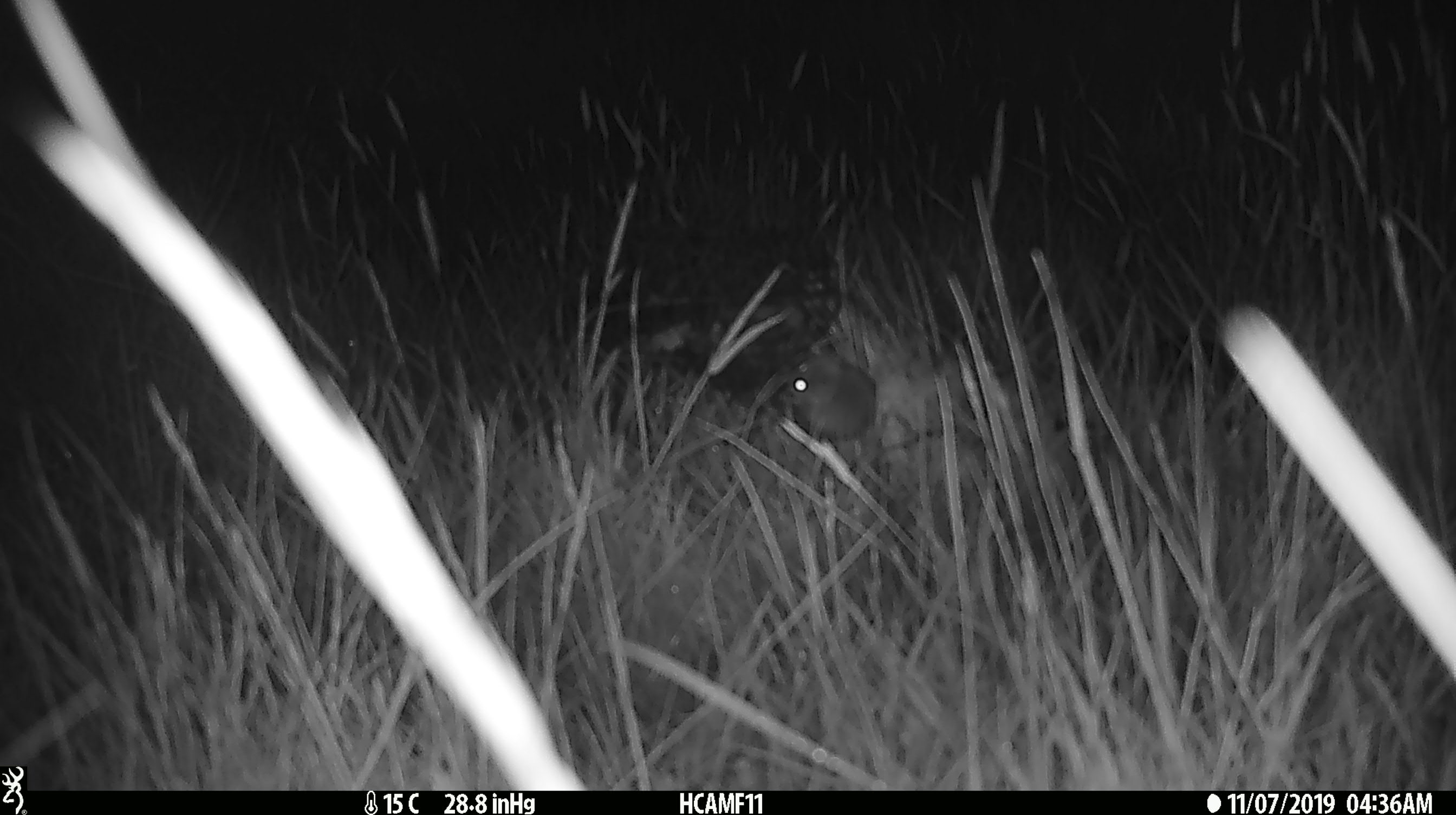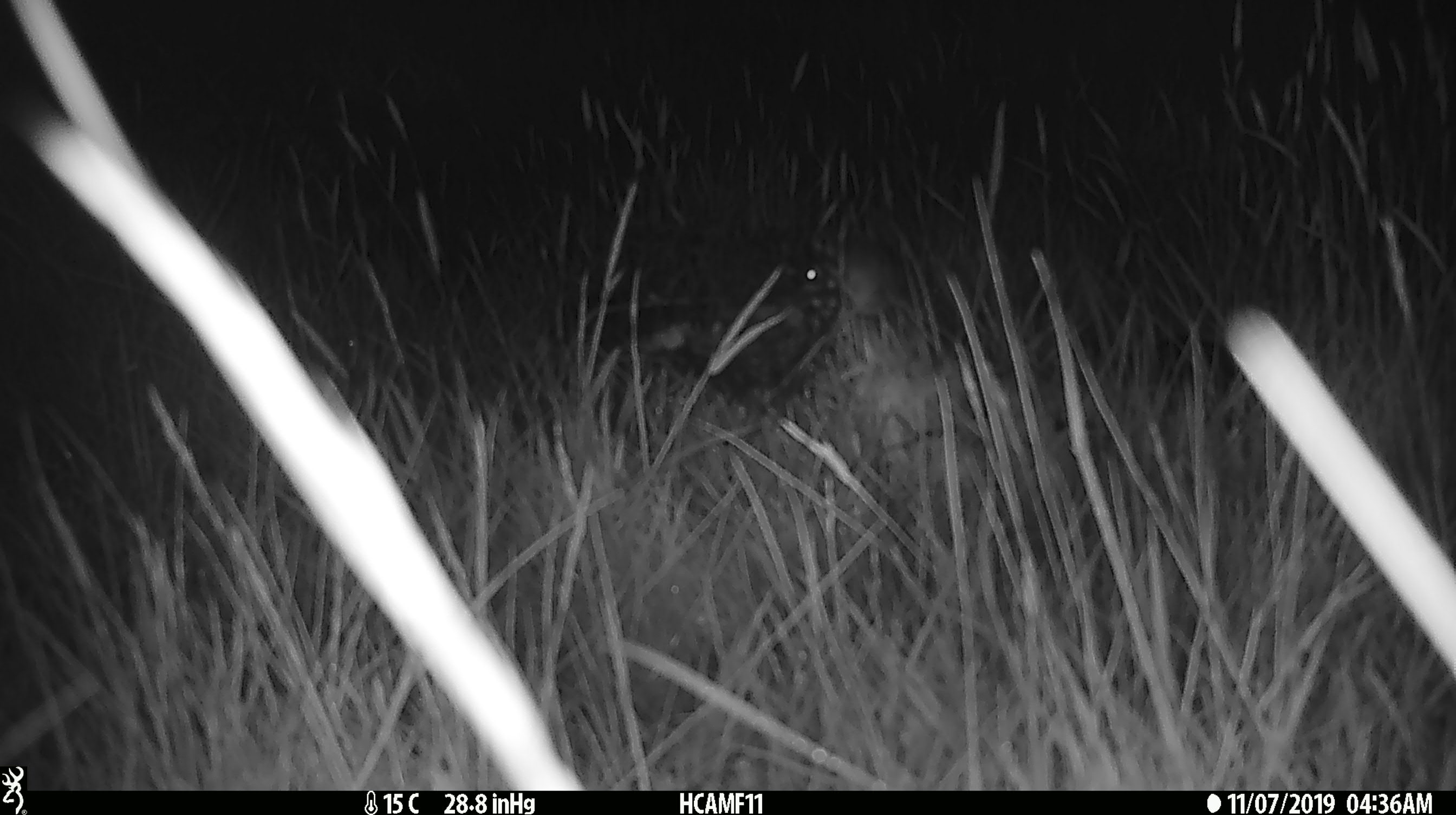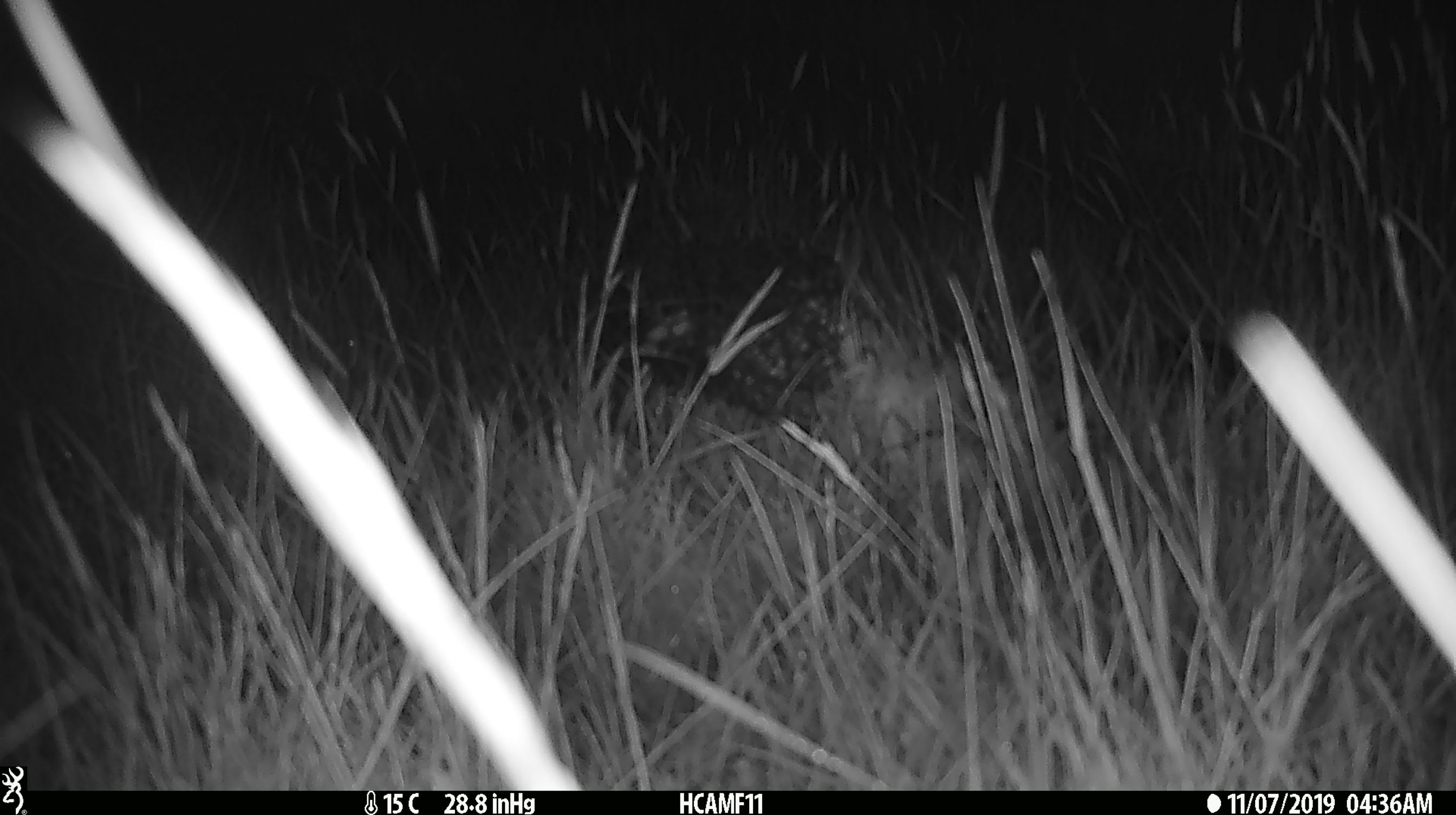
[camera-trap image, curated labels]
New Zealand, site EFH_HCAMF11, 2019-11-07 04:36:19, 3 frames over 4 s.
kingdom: Animalia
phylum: Chordata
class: Mammalia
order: Rodentia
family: Muridae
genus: Mus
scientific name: Mus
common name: mouse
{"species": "mouse (Mus)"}